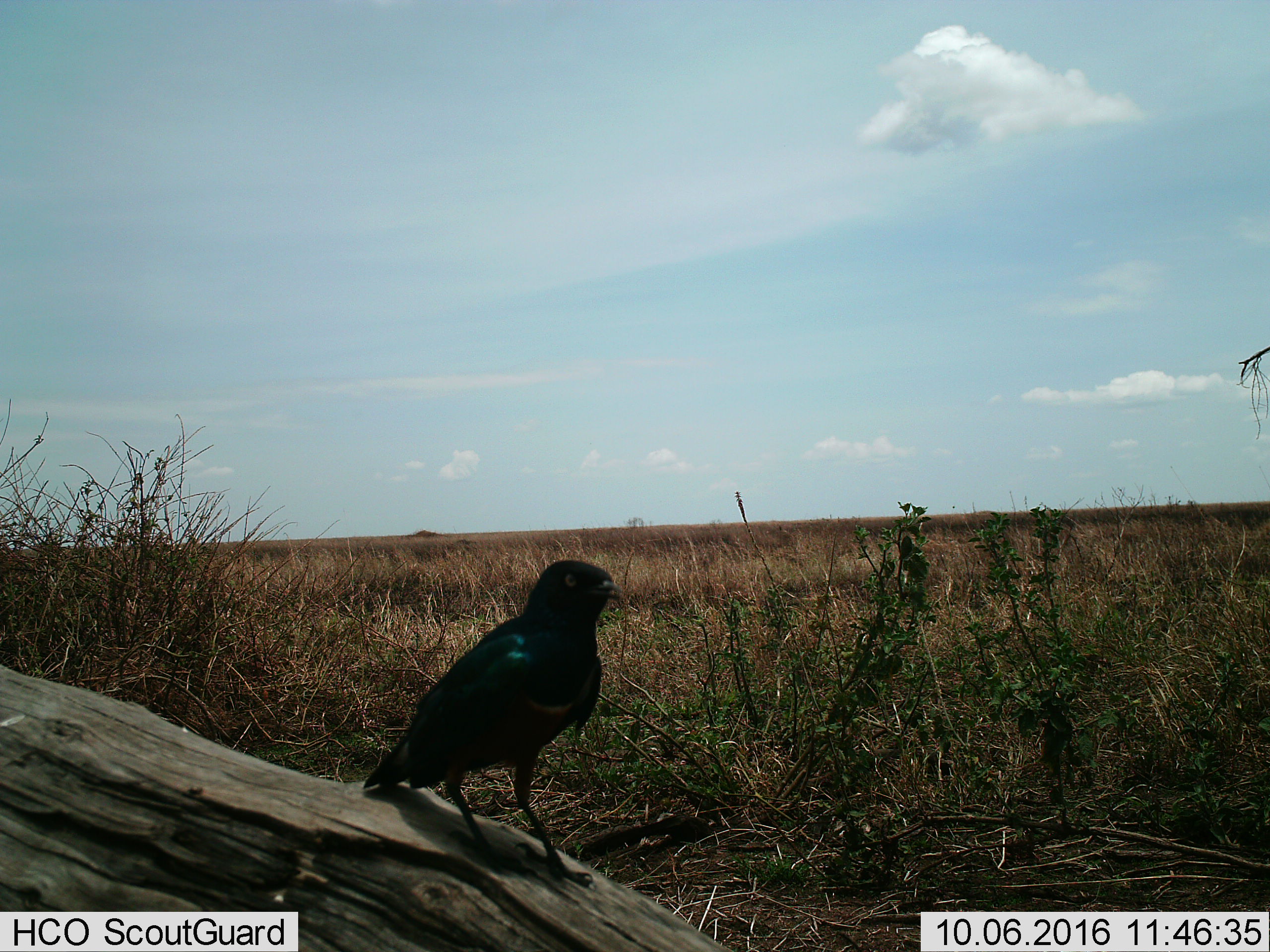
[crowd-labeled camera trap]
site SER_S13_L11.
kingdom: Animalia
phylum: Chordata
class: Aves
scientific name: Aves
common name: bird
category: birdother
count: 1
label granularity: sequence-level